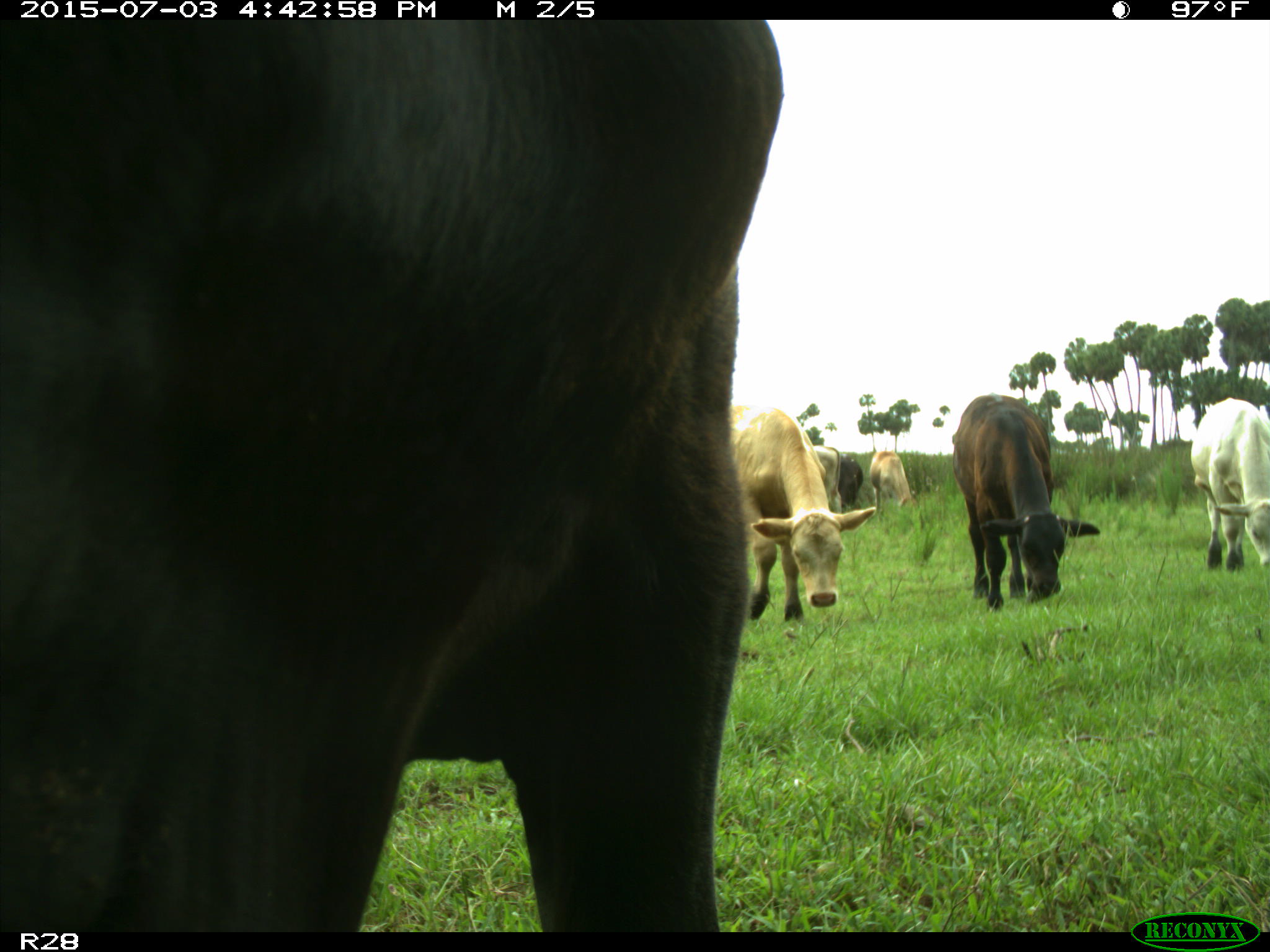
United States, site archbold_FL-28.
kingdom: Animalia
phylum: Chordata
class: Mammalia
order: Artiodactyla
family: Bovidae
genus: Bos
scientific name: Bos taurus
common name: domestic cow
Bos taurus (domestic cow).